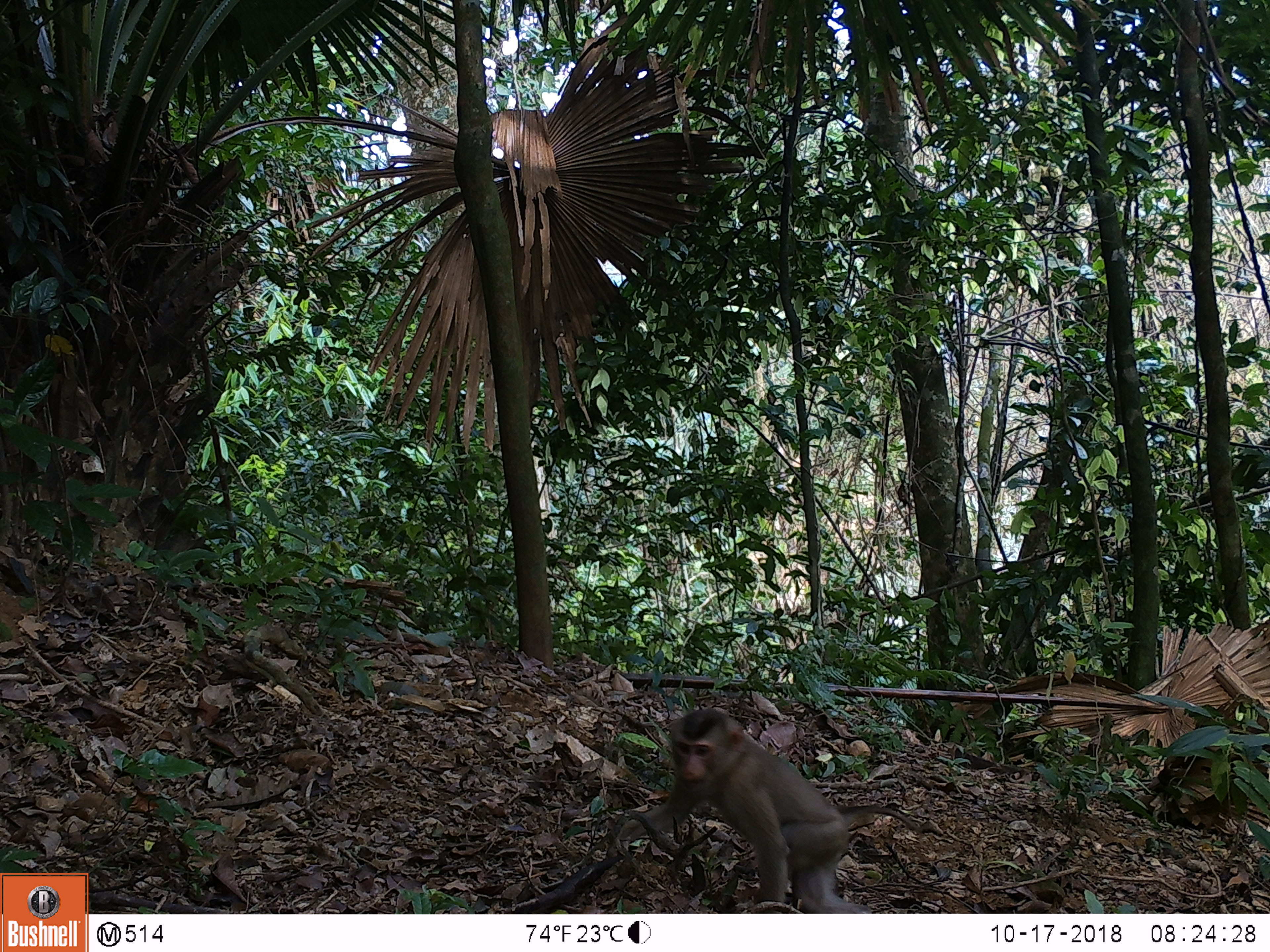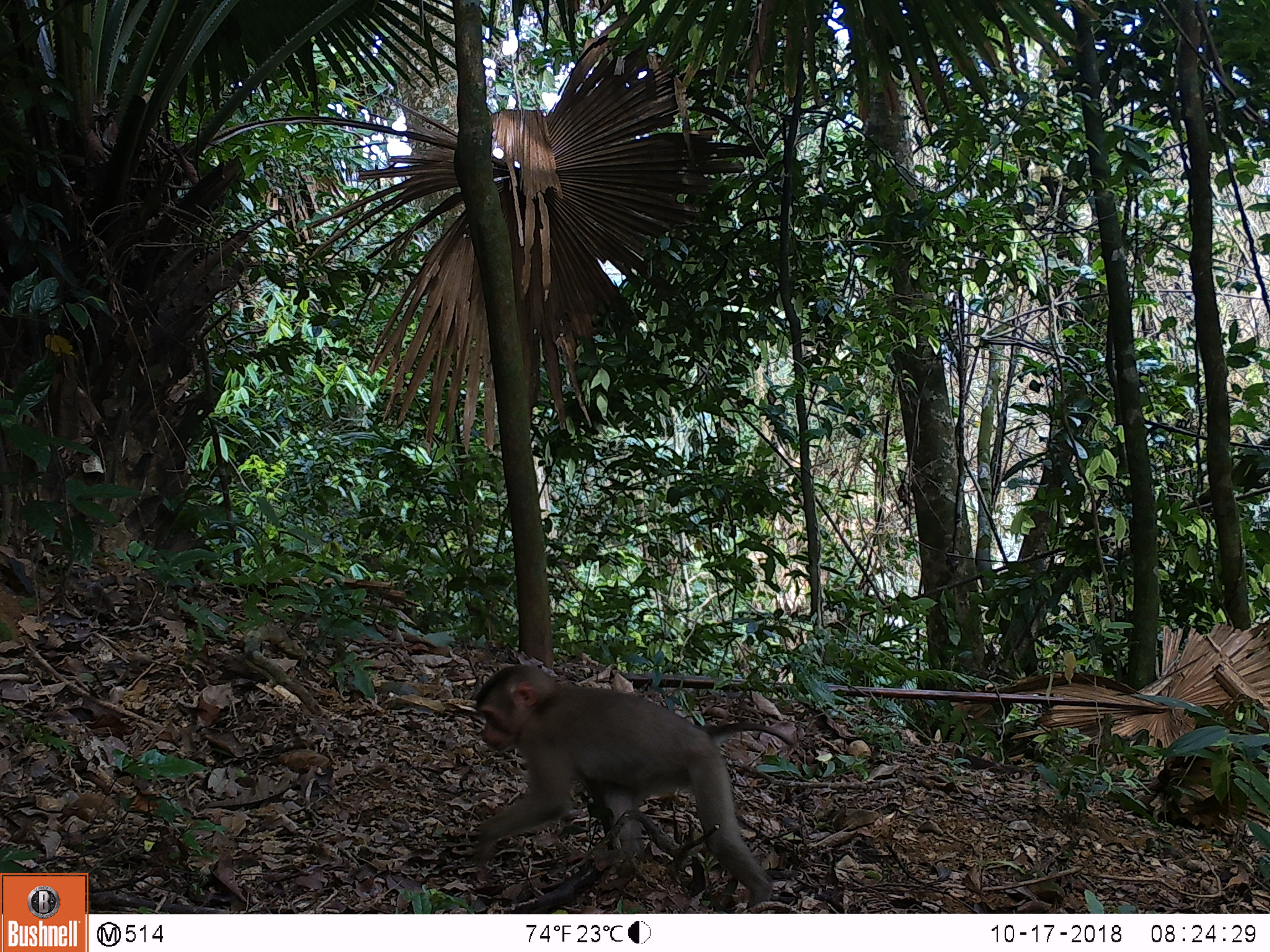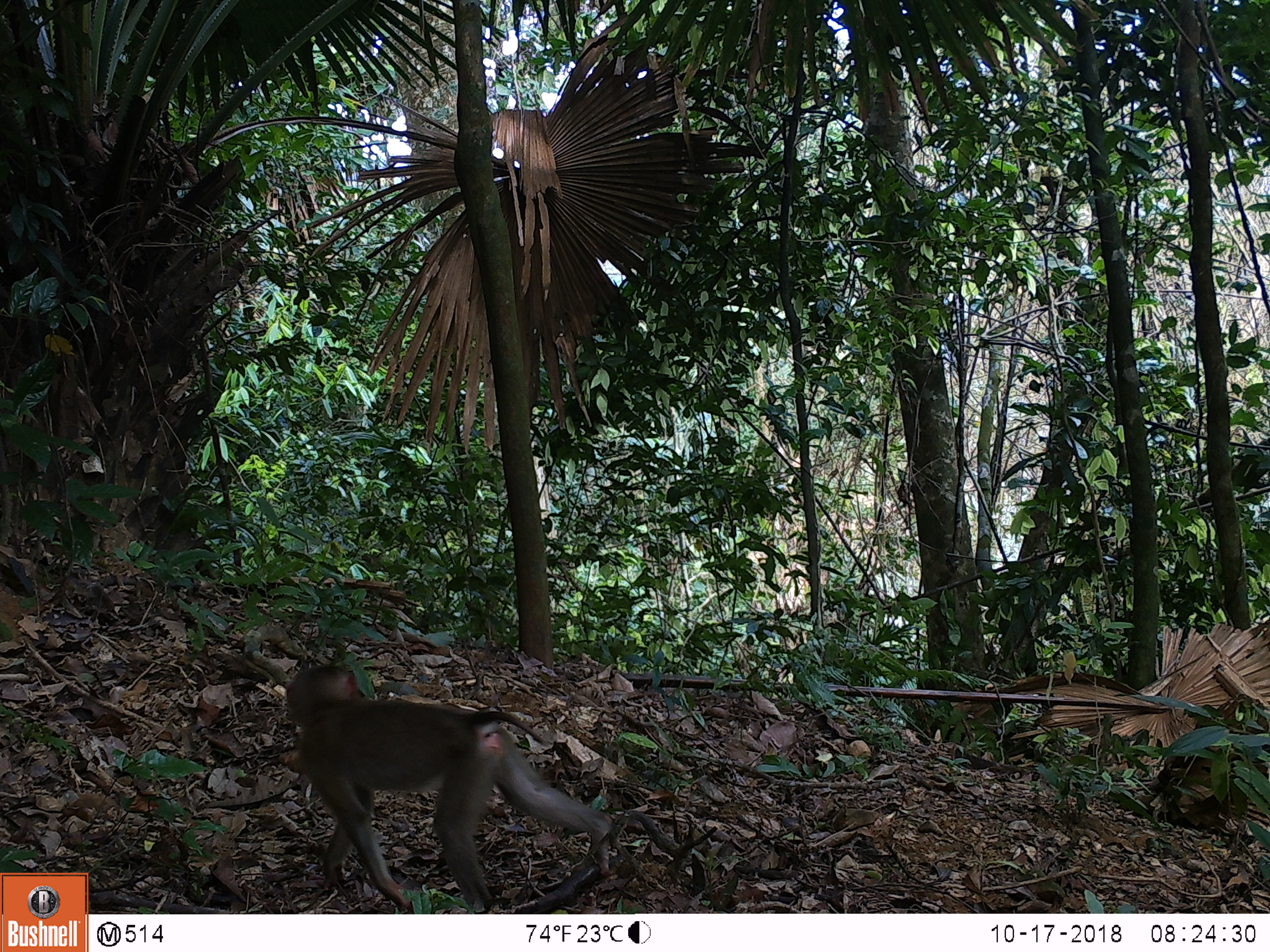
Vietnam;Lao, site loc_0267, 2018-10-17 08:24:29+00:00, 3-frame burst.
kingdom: Animalia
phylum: Chordata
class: Mammalia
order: Primates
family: Cercopithecidae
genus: Macaca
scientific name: Macaca nemestrina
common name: pig-tailed macaque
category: pig tailed macaque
Pig tailed macaque (pig-tailed macaque) (Macaca nemestrina). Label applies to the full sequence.